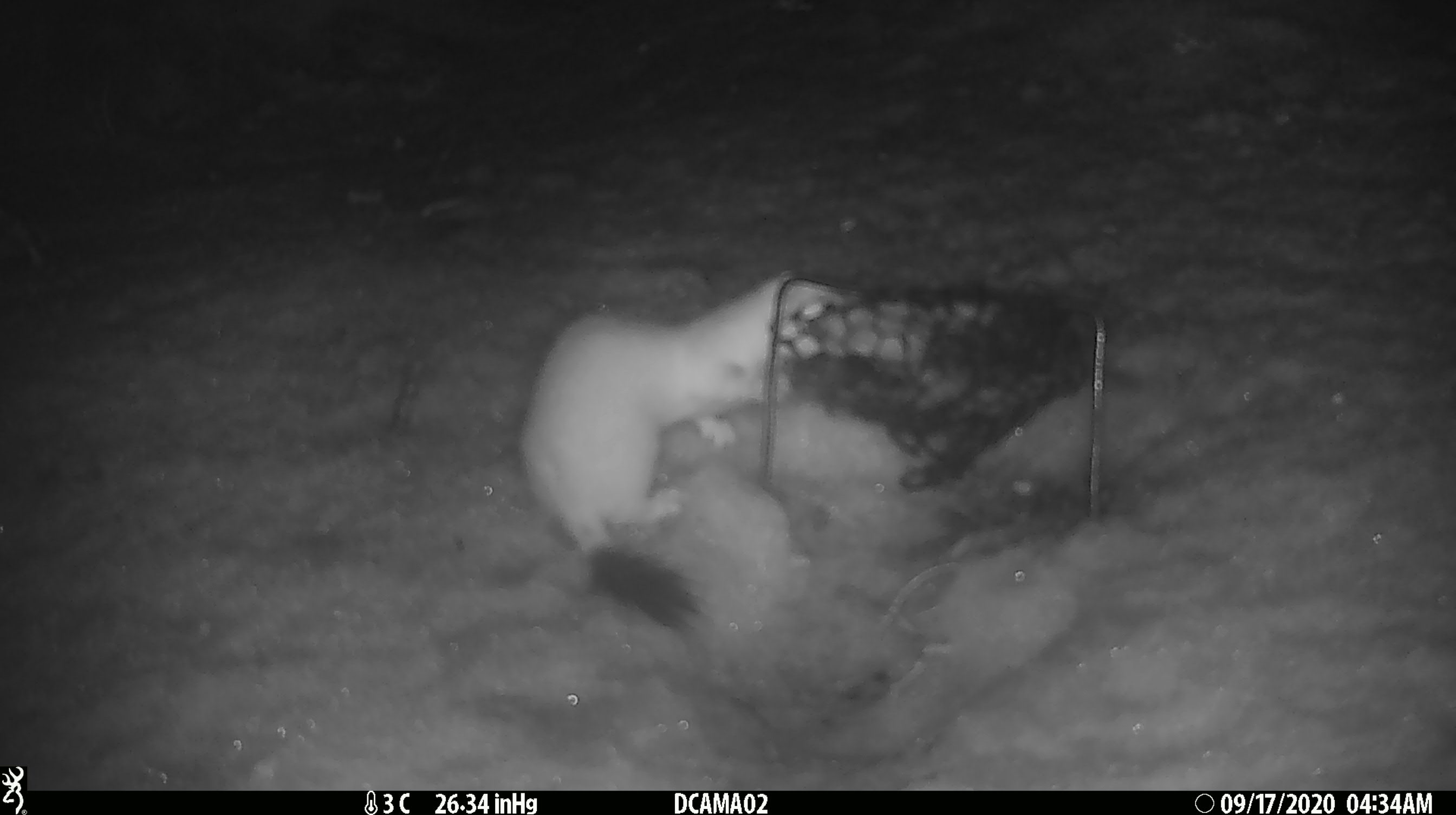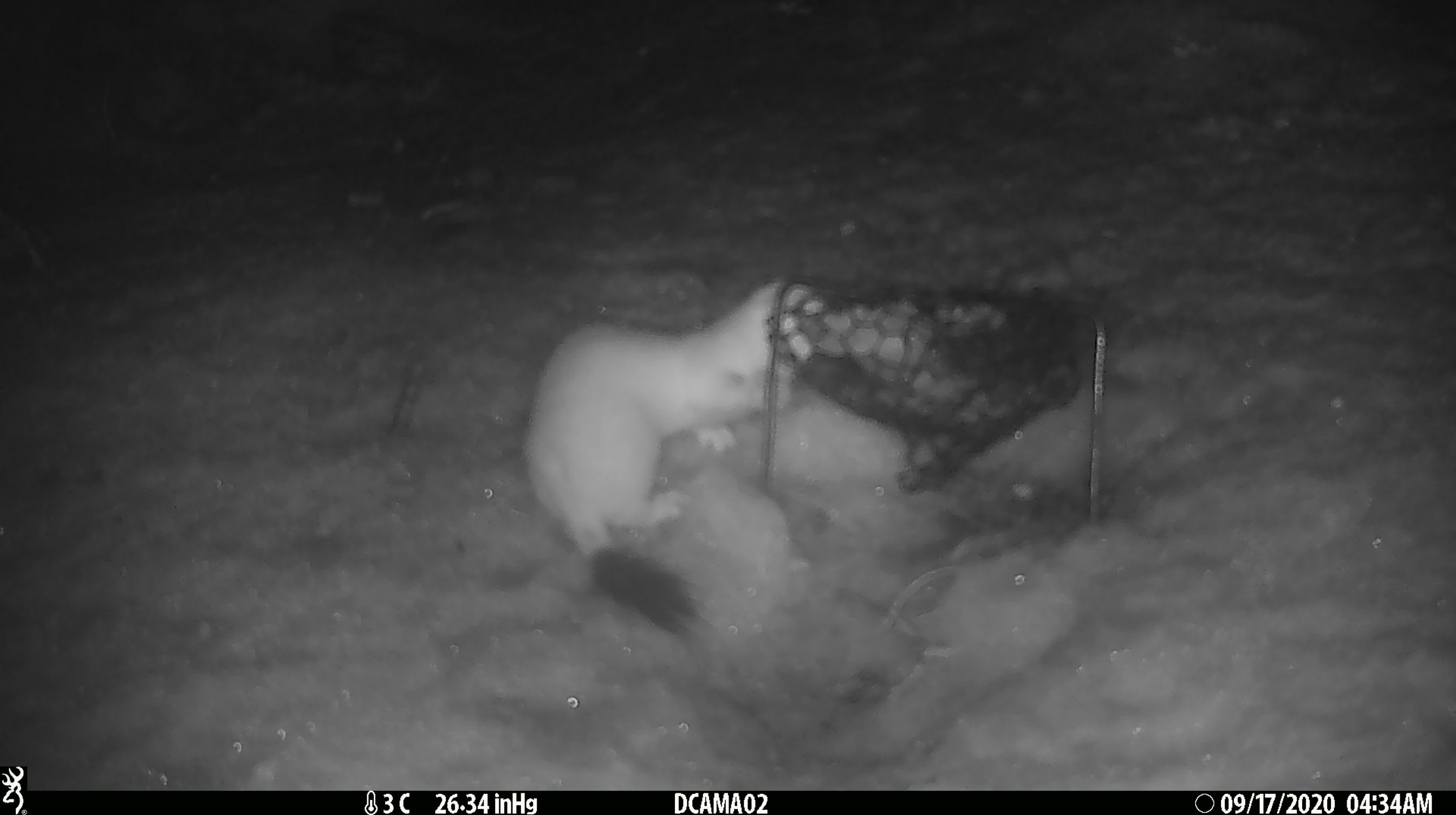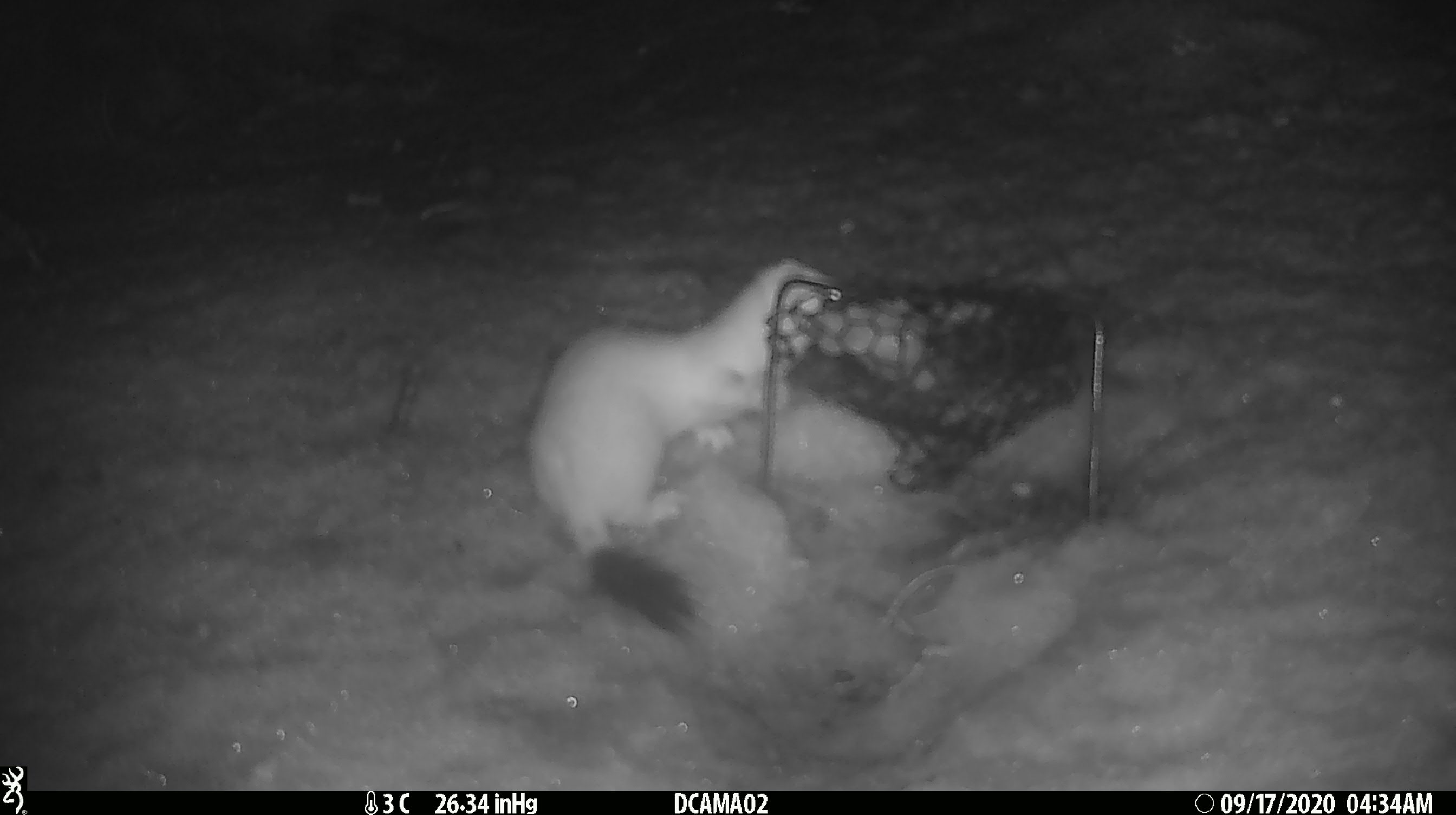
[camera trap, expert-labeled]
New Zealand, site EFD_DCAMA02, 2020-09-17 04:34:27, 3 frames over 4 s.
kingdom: Animalia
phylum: Chordata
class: Mammalia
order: Carnivora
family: Mustelidae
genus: Mustela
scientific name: Mustela erminea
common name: stoat